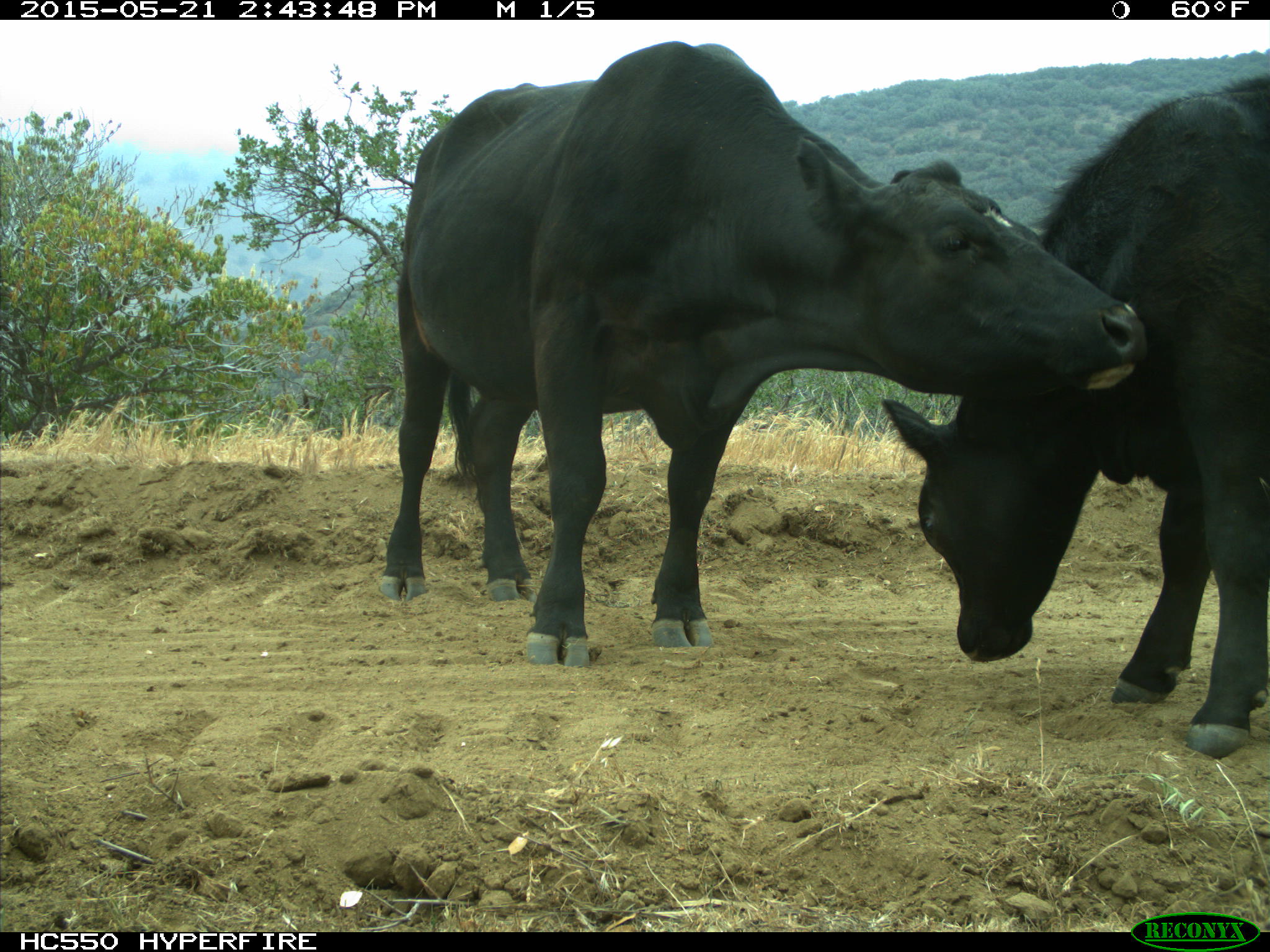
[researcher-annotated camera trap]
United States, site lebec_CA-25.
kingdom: Animalia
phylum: Chordata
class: Mammalia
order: Artiodactyla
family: Bovidae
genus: Bos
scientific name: Bos taurus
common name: domestic cow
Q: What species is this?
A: Bos taurus (domestic cow).